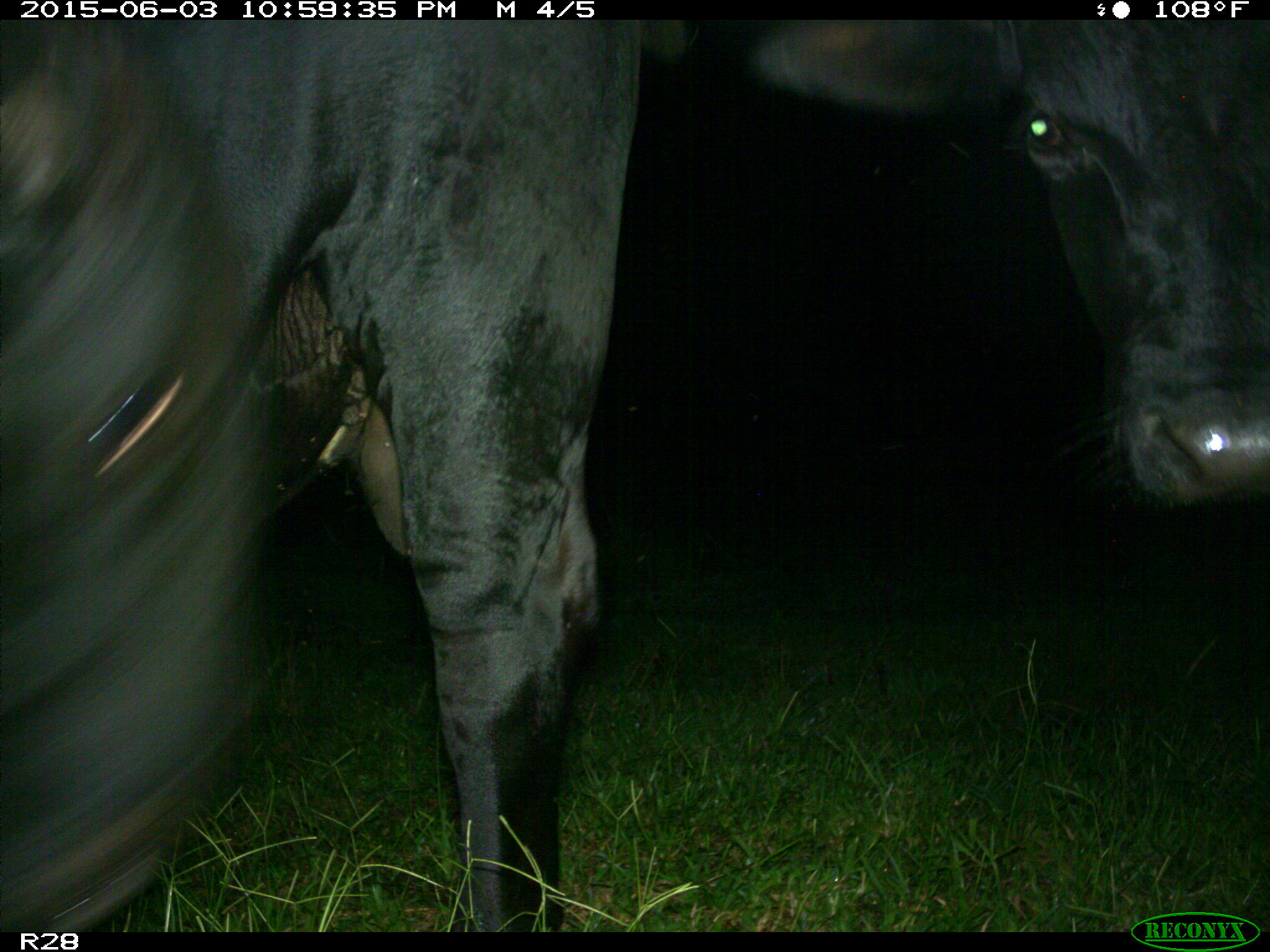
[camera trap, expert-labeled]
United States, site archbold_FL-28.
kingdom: Animalia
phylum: Chordata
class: Mammalia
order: Artiodactyla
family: Bovidae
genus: Bos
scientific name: Bos taurus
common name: domestic cow